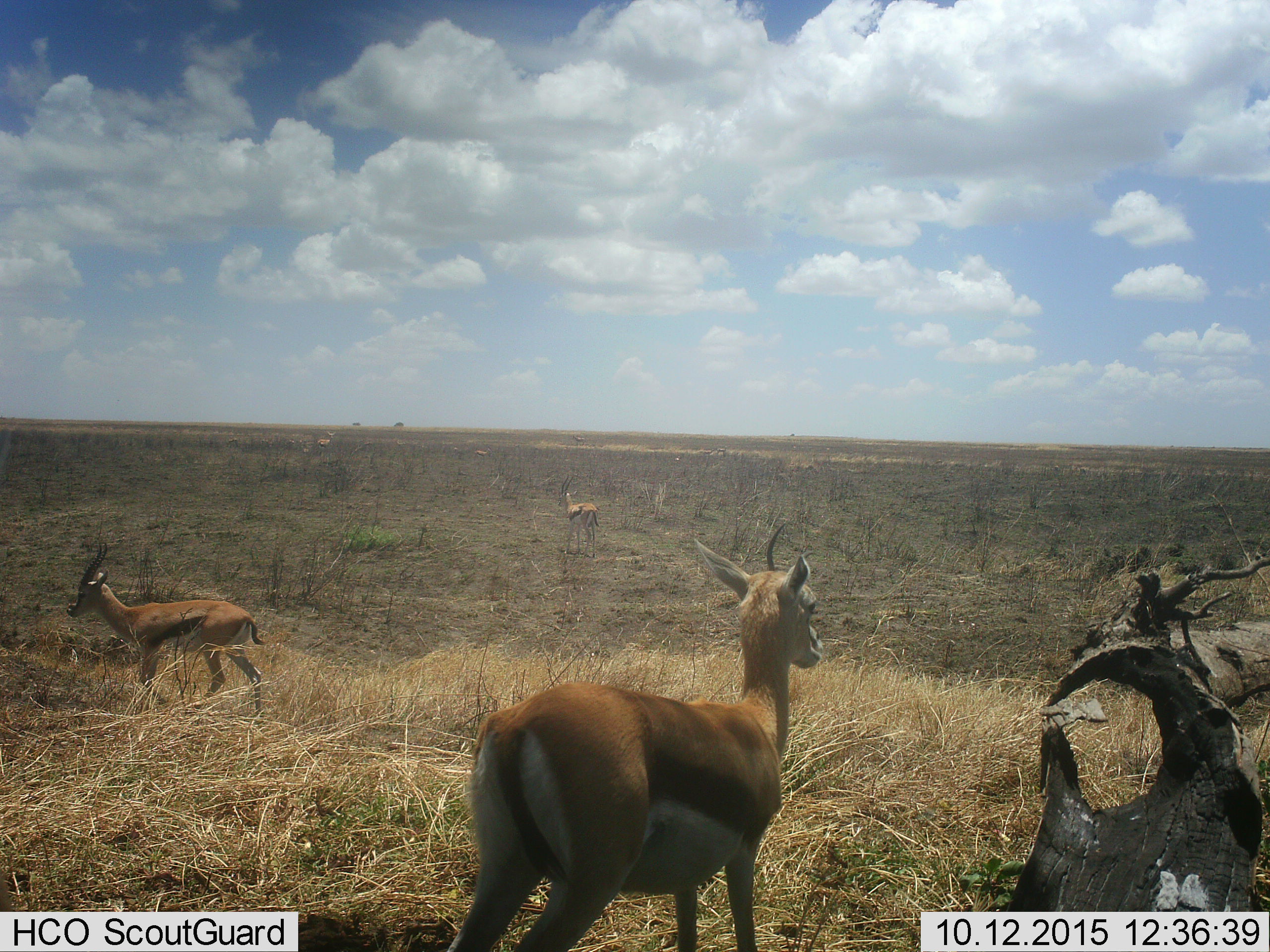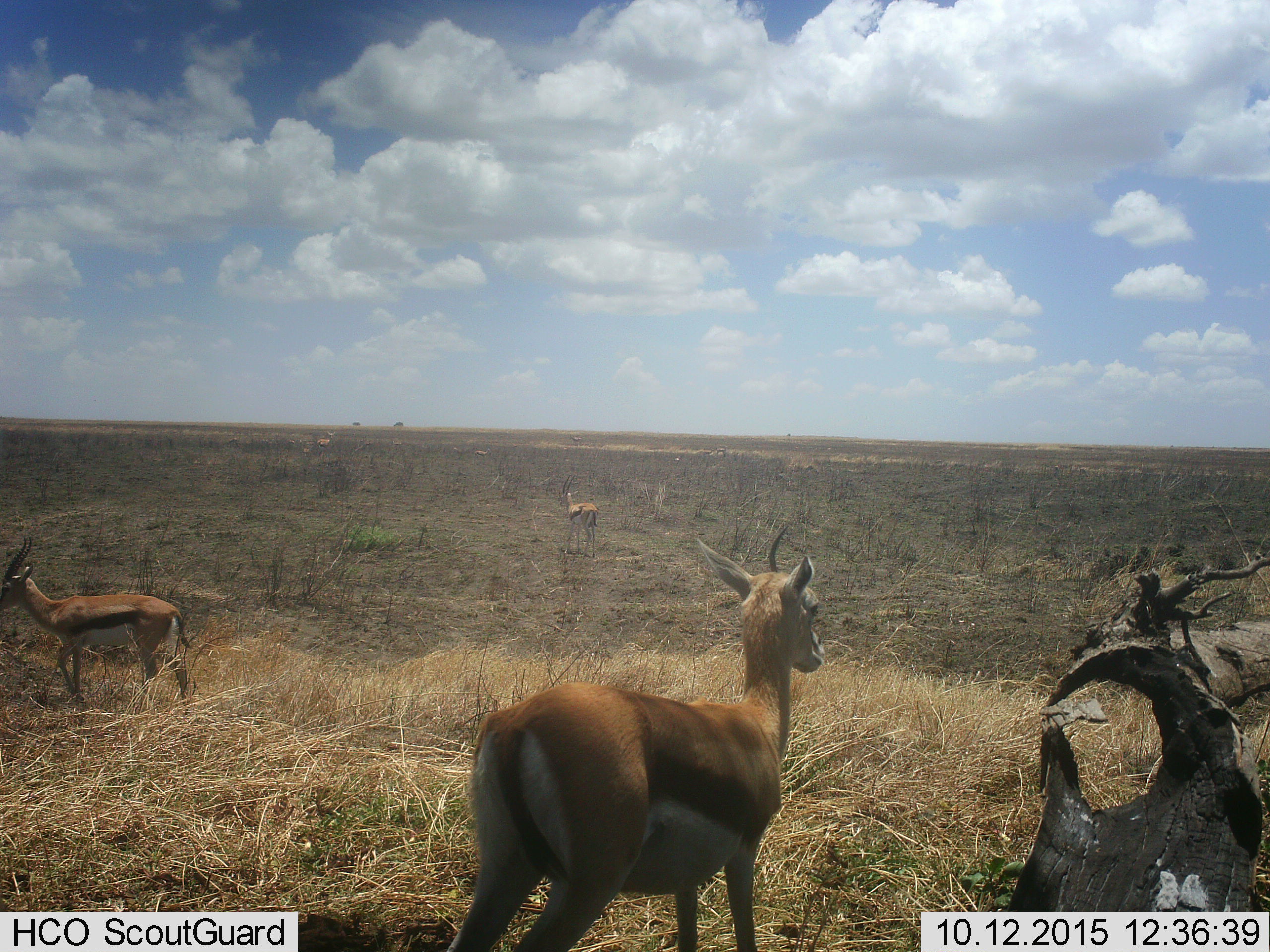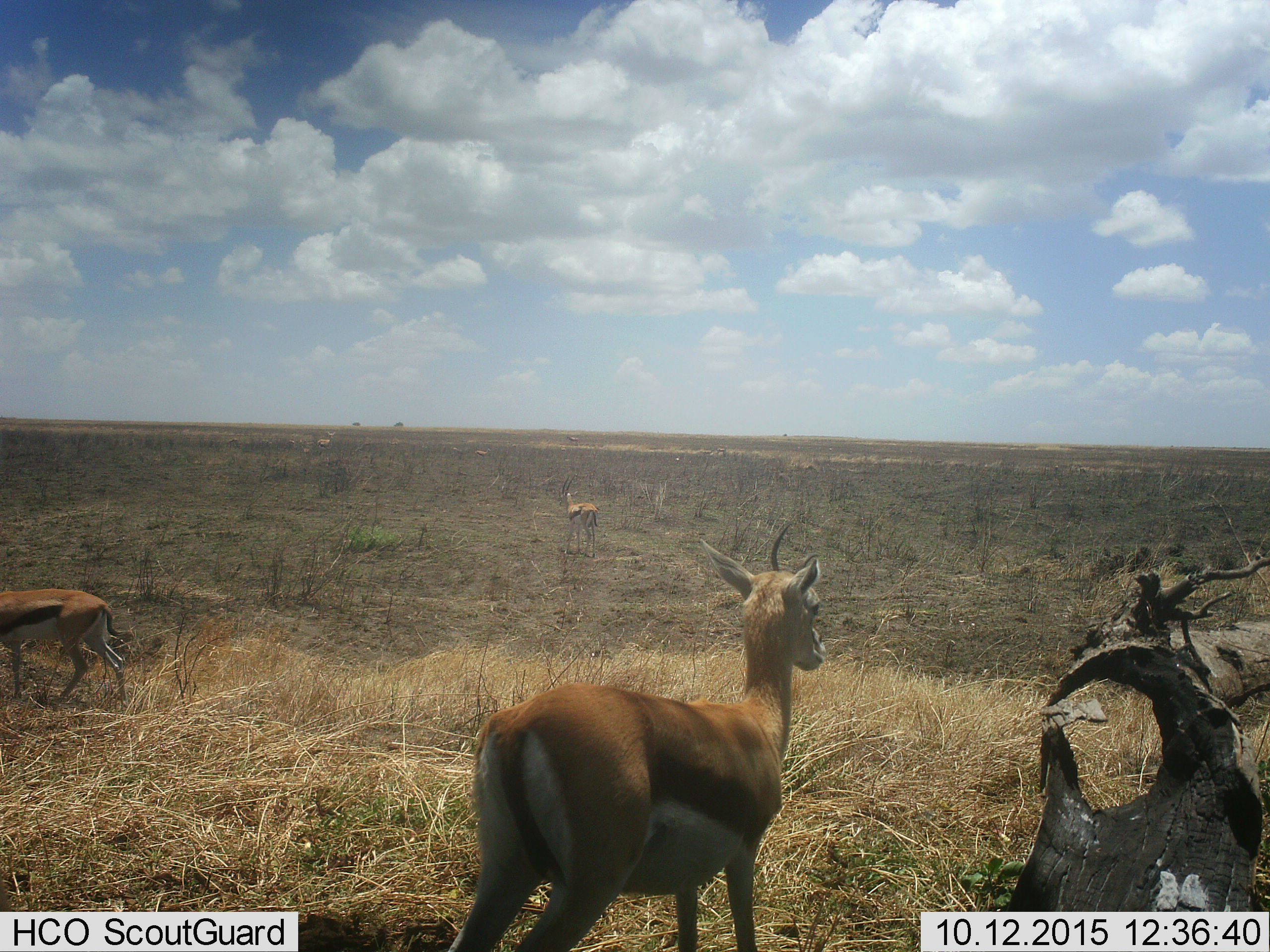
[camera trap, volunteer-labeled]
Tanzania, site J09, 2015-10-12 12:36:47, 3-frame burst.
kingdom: Animalia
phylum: Chordata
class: Mammalia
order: Artiodactyla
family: Bovidae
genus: Eudorcas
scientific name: Eudorcas thomsonii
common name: thomson's gazelle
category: gazellethomsons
Gazellethomsons (thomson's gazelle) (Eudorcas thomsonii), count 5. Behavior (volunteer vote fractions): standing 100%, resting 0%, moving 56%, interacting 0%. Young present (vote fraction): 11%. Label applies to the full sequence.